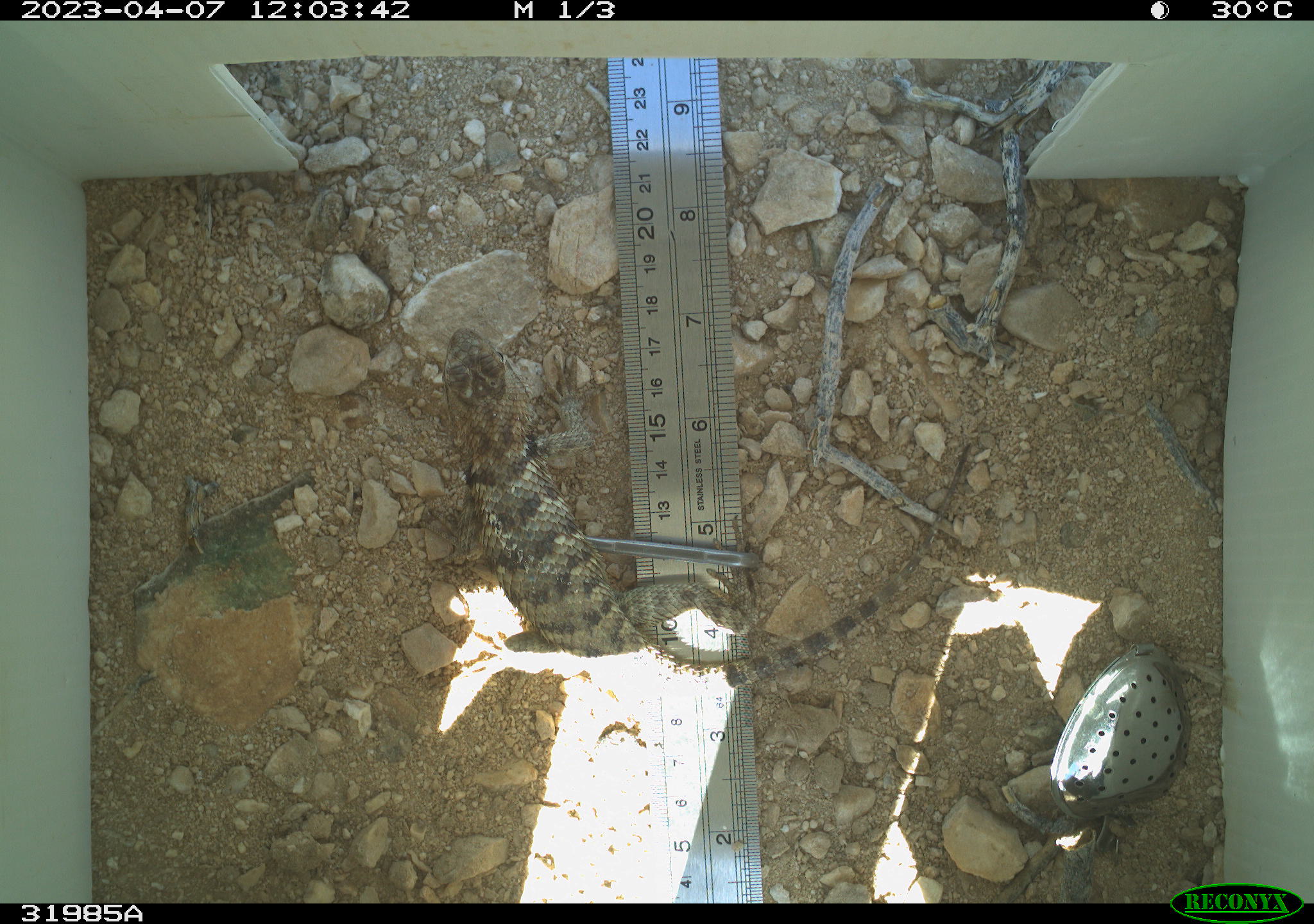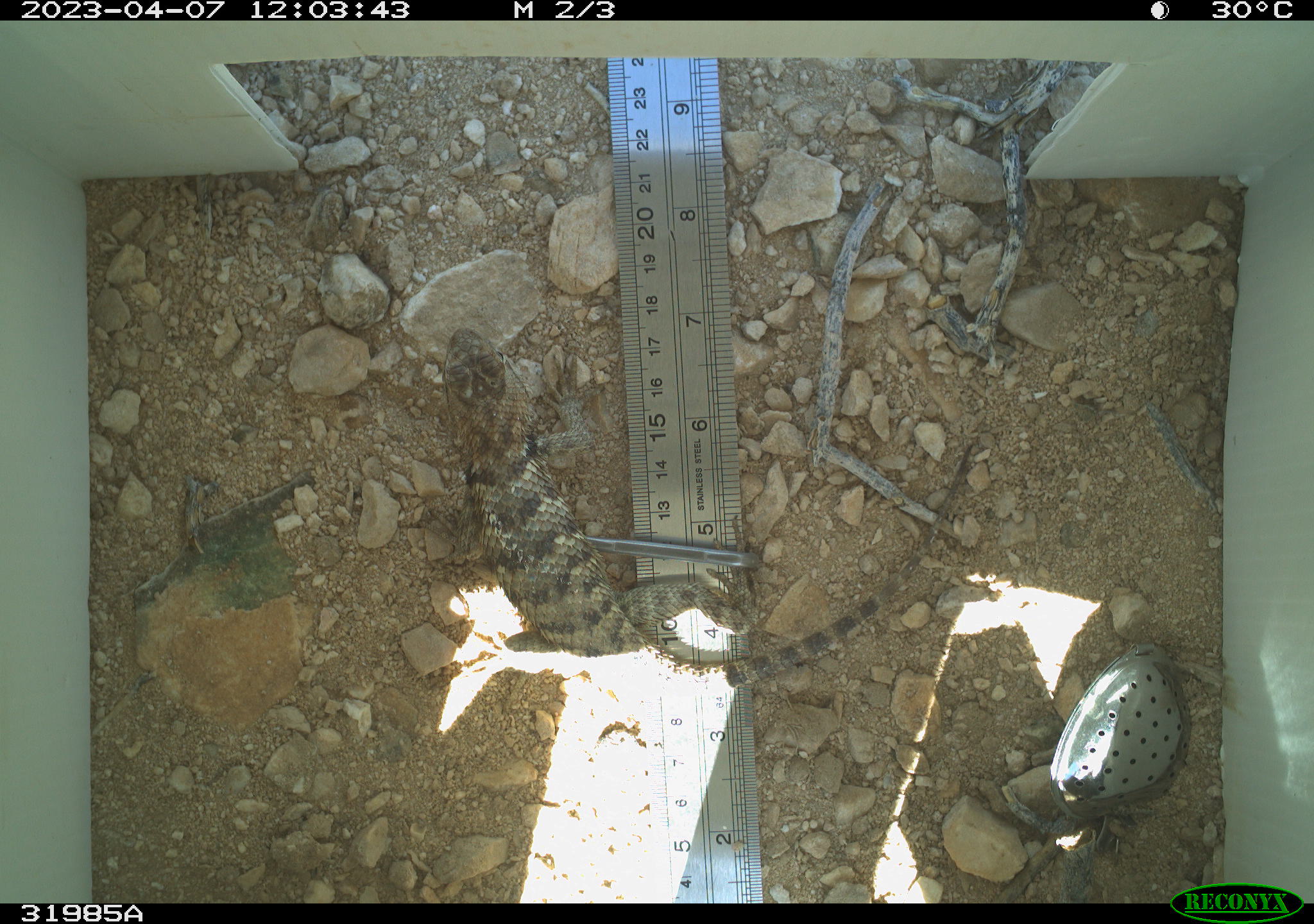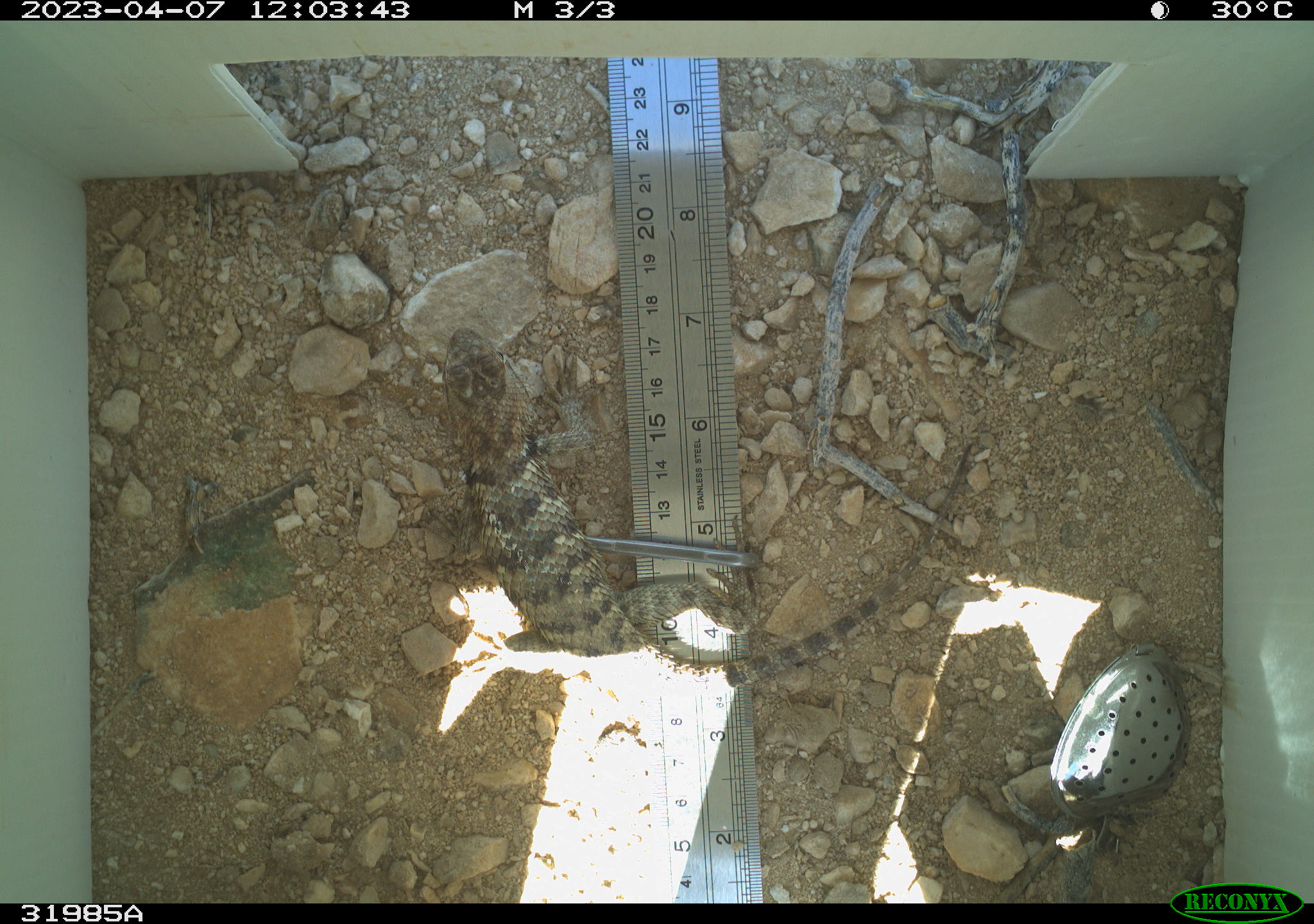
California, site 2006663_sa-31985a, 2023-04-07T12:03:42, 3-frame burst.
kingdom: Animalia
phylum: Chordata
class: Reptilia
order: Squamata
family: Phrynosomatidae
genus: Sceloporus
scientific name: Sceloporus uniformis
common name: yellow-backed spiny lizard